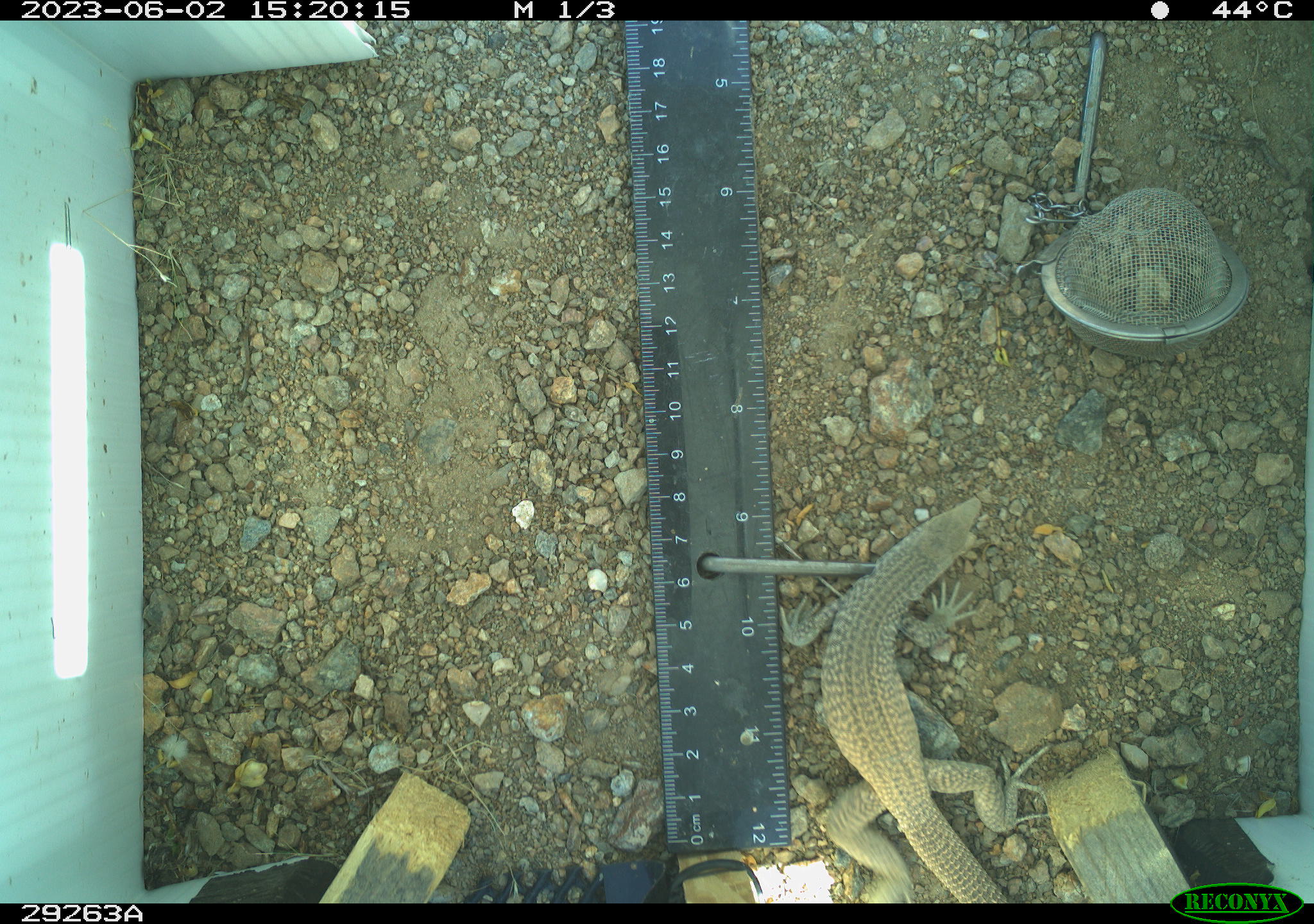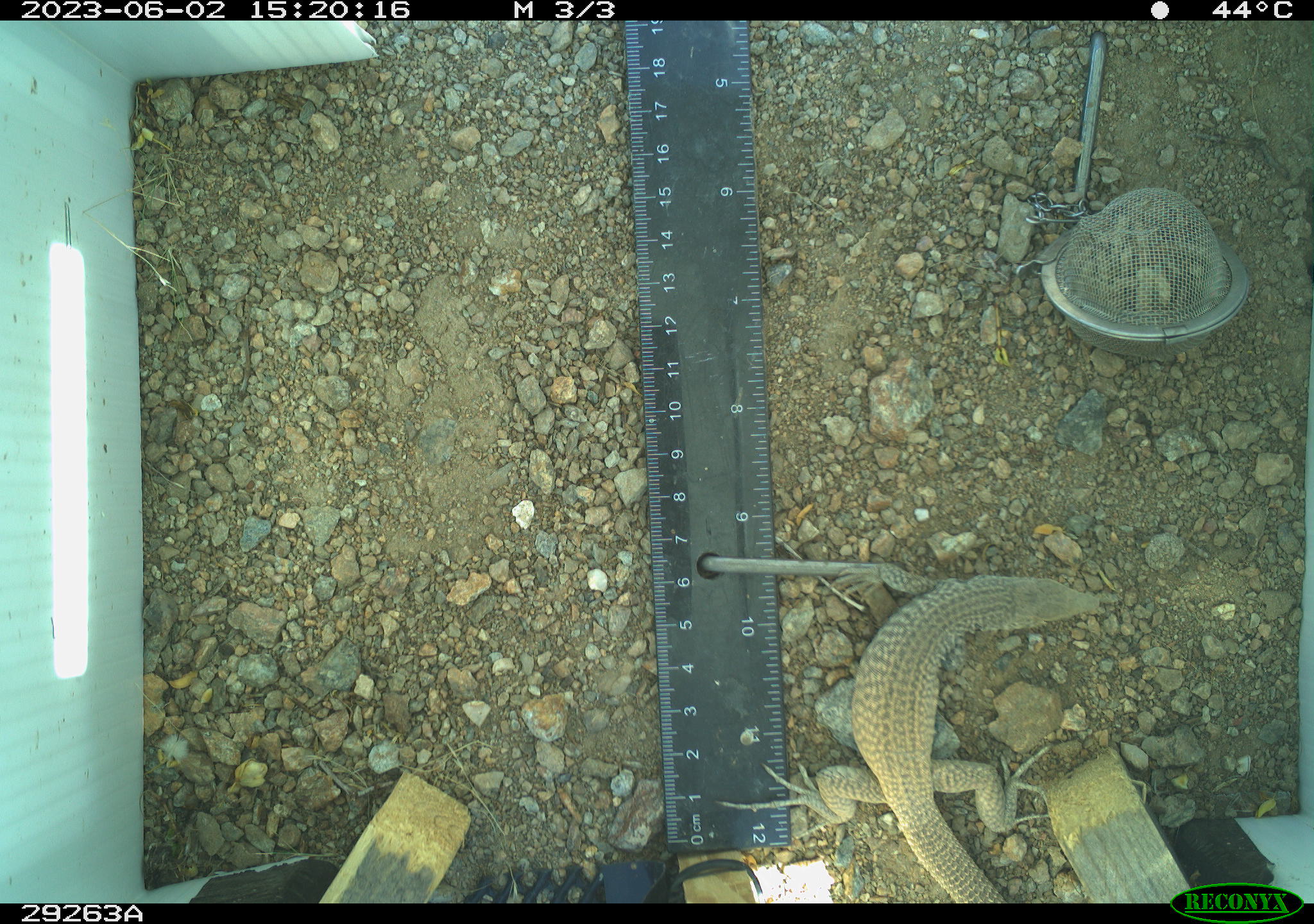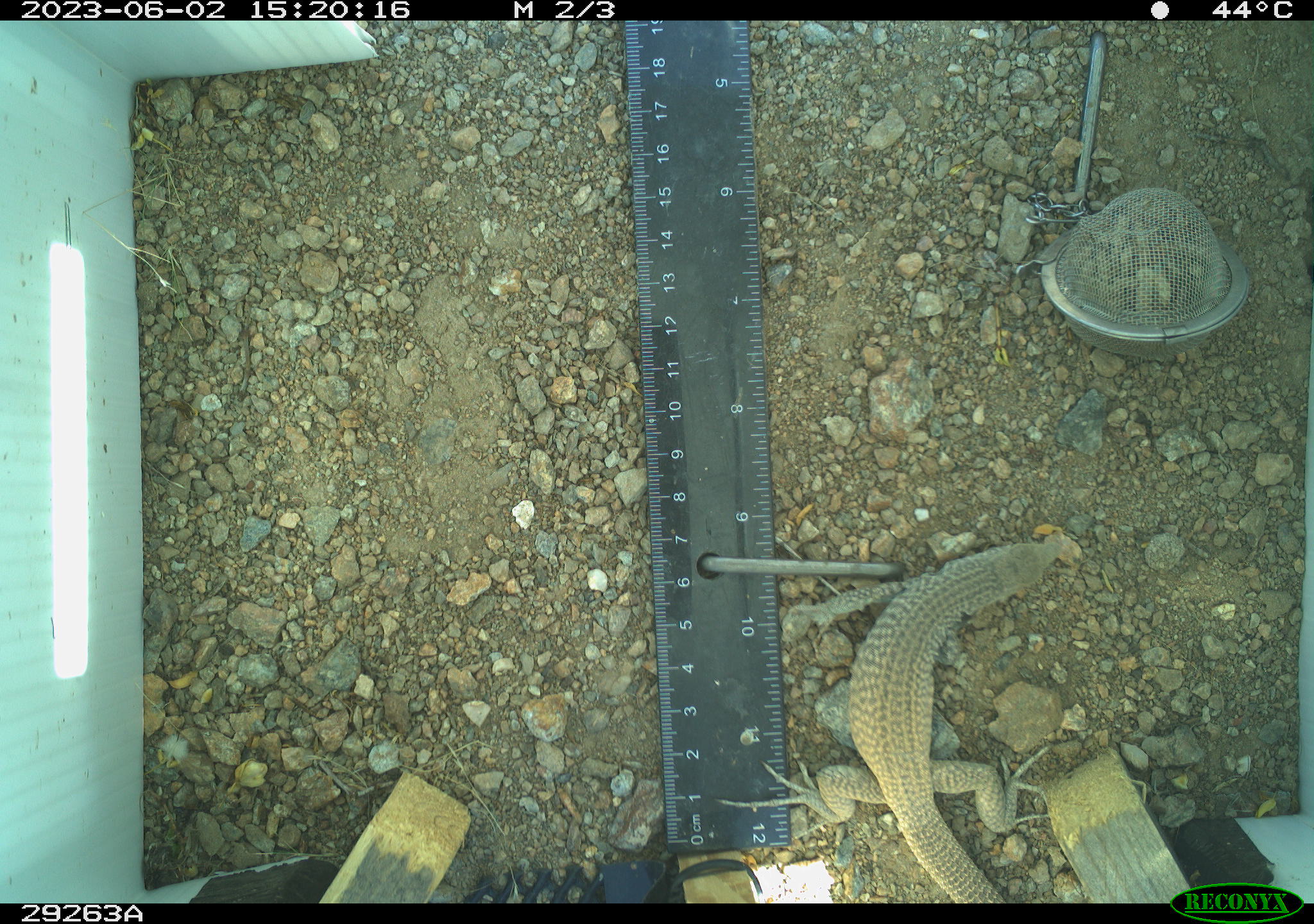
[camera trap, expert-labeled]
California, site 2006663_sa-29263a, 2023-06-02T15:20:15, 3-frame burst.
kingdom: Animalia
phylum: Chordata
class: Reptilia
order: Squamata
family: Teiidae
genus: Aspidoscelis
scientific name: Aspidoscelis tigris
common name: western whiptail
Western whiptail (Aspidoscelis tigris).